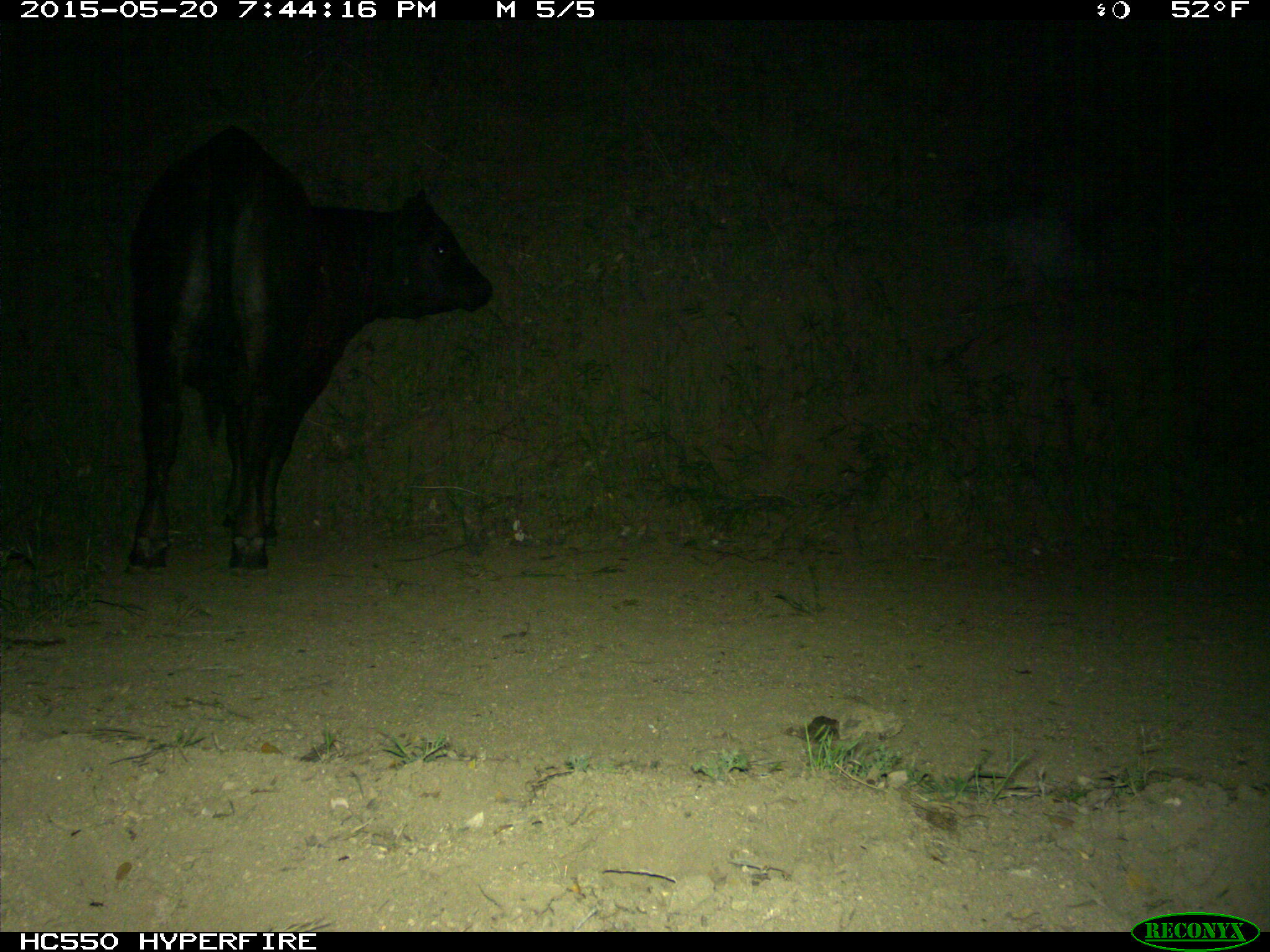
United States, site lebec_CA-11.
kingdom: Animalia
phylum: Chordata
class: Mammalia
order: Artiodactyla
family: Bovidae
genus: Bos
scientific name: Bos taurus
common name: domestic cow